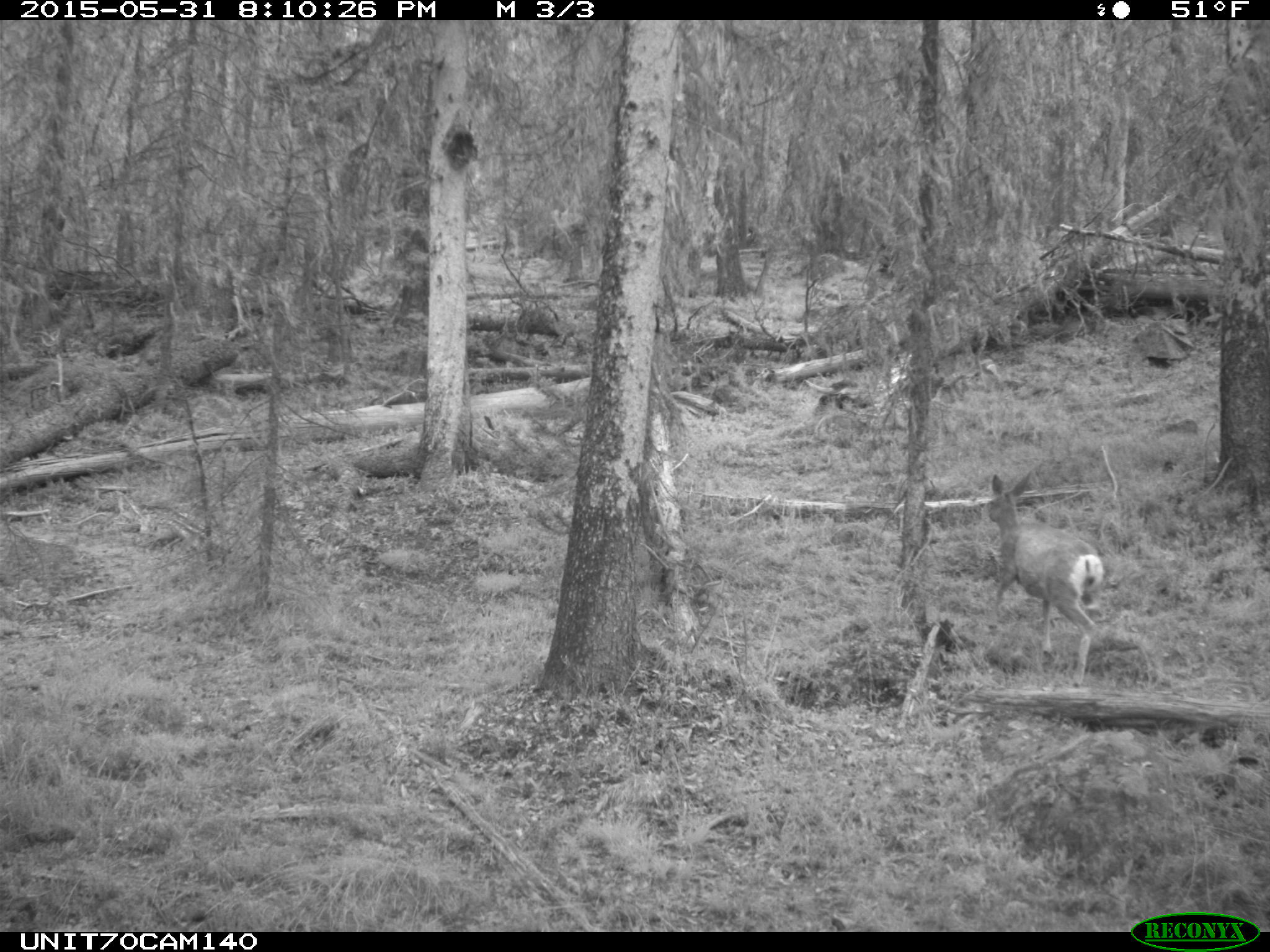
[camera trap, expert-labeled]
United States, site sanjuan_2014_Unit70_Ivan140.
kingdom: Animalia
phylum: Chordata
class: Mammalia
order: Artiodactyla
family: Cervidae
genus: Odocoileus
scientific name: Odocoileus hemionus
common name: mule deer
Odocoileus hemionus (mule deer).